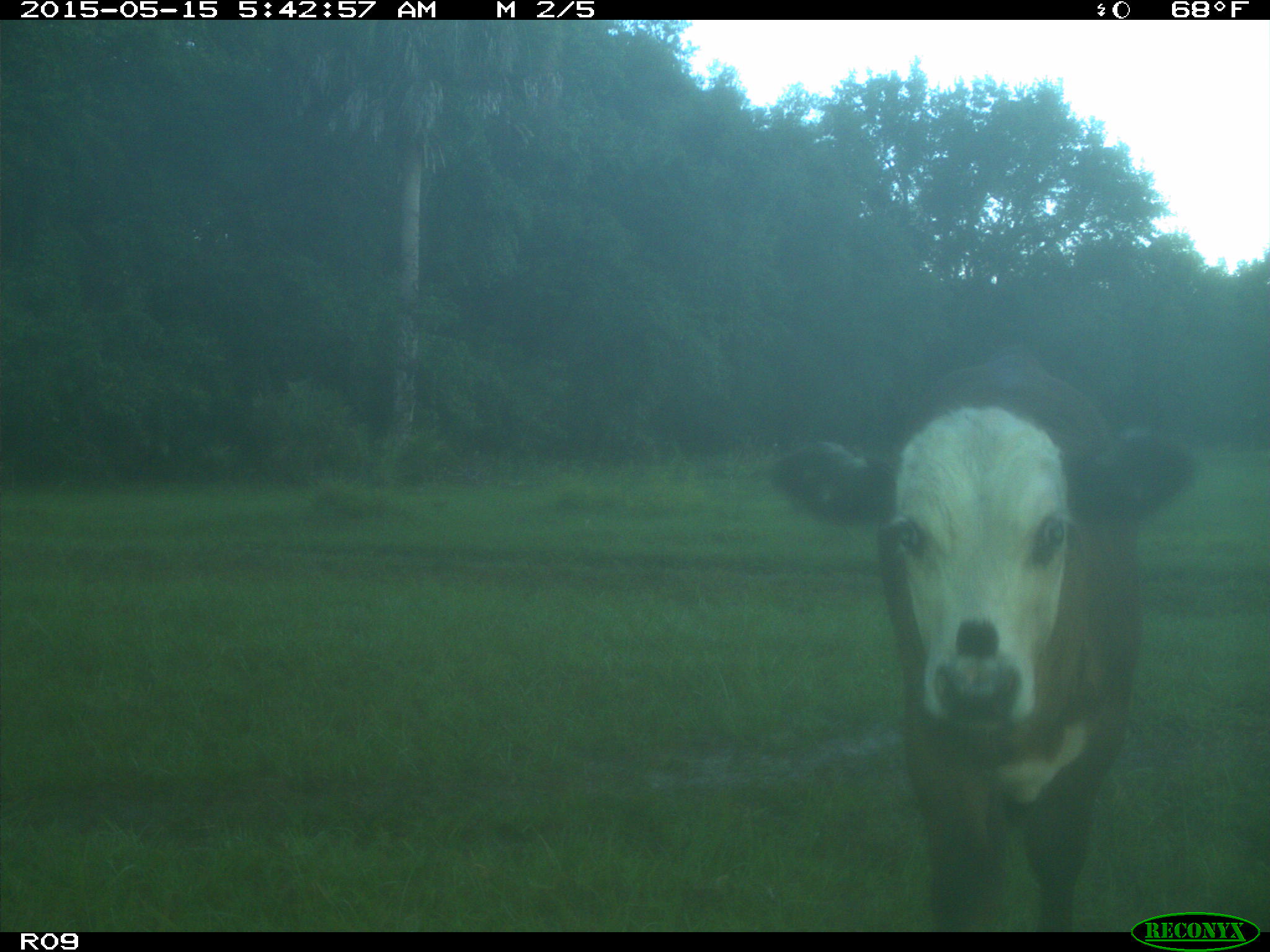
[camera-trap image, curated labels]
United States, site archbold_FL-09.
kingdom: Animalia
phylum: Chordata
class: Mammalia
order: Artiodactyla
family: Bovidae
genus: Bos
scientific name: Bos taurus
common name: domestic cow